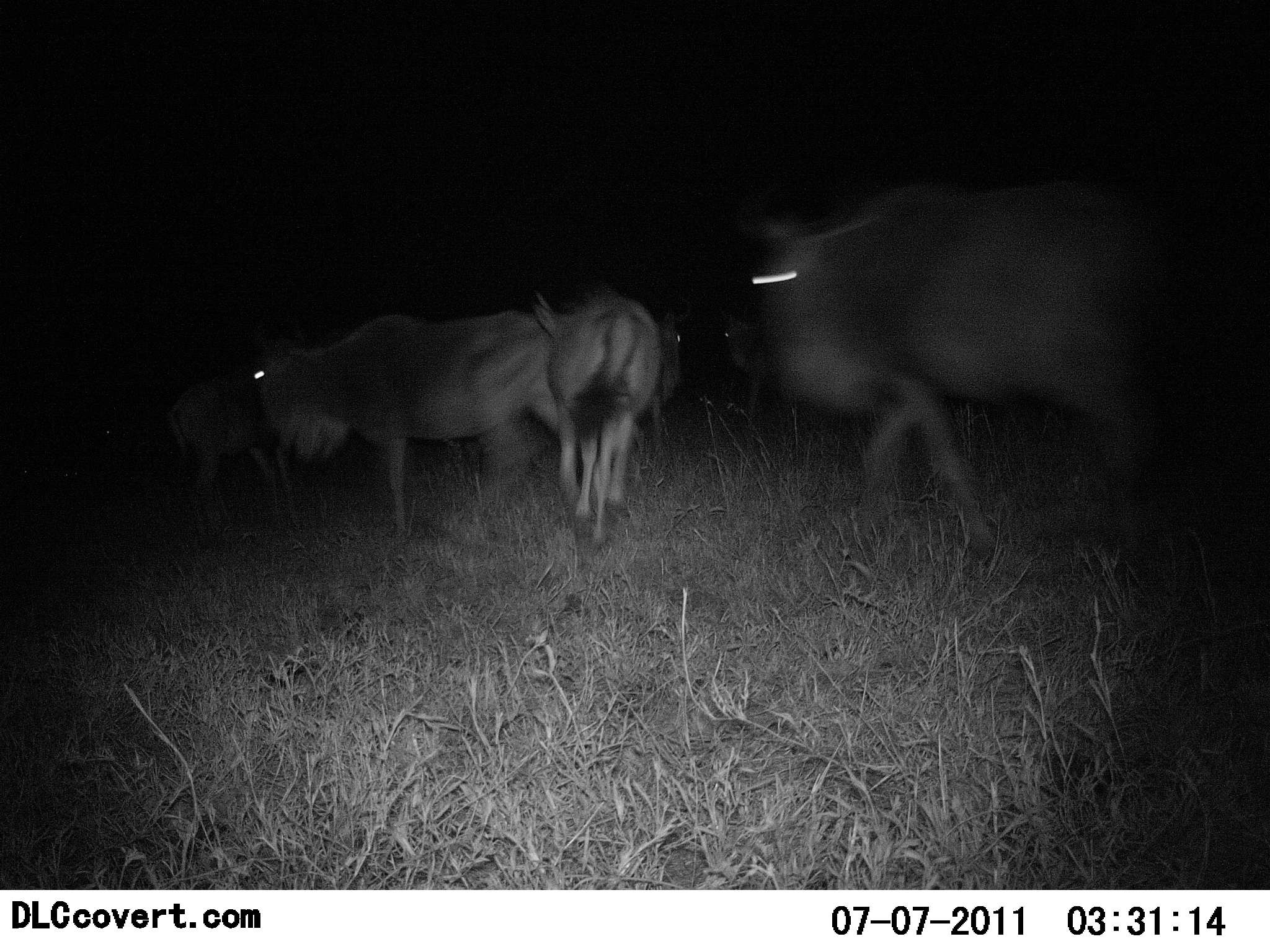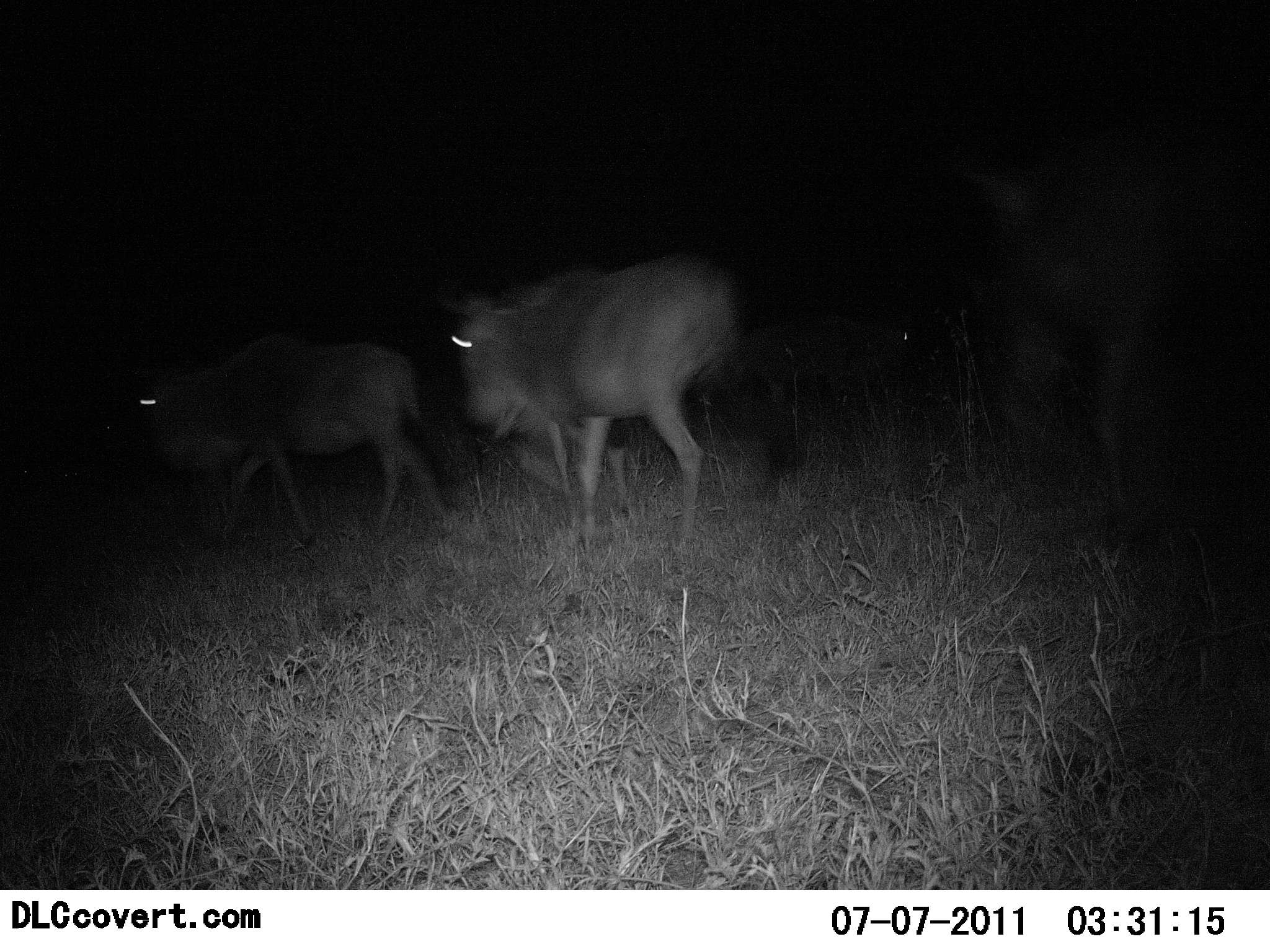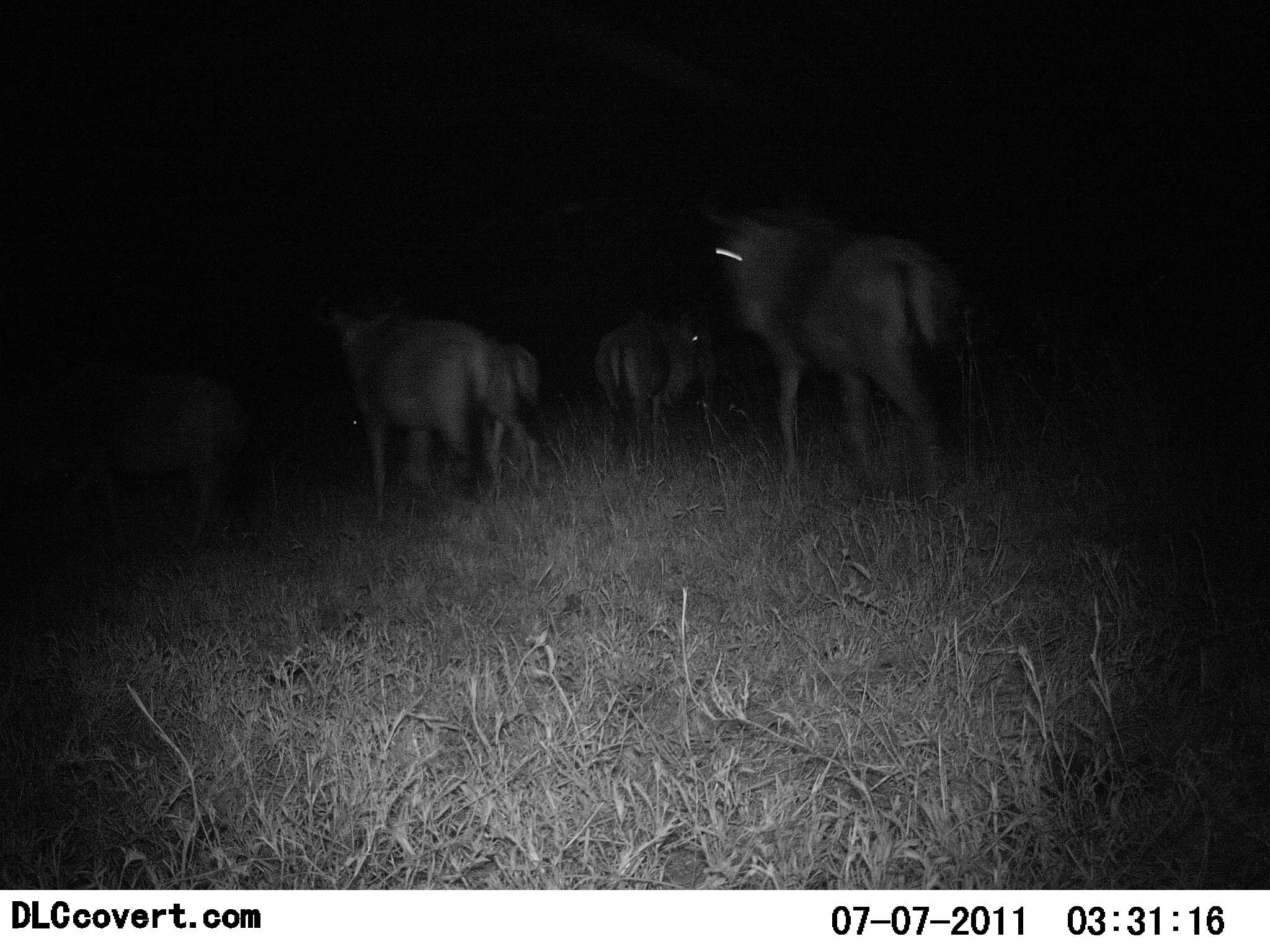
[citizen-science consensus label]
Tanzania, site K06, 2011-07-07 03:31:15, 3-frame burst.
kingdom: Animalia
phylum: Chordata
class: Mammalia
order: Artiodactyla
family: Bovidae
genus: Connochaetes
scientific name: Connochaetes taurinus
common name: blue wildebeest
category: wildebeest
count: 6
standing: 8%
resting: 0%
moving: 100%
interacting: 0%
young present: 8%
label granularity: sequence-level